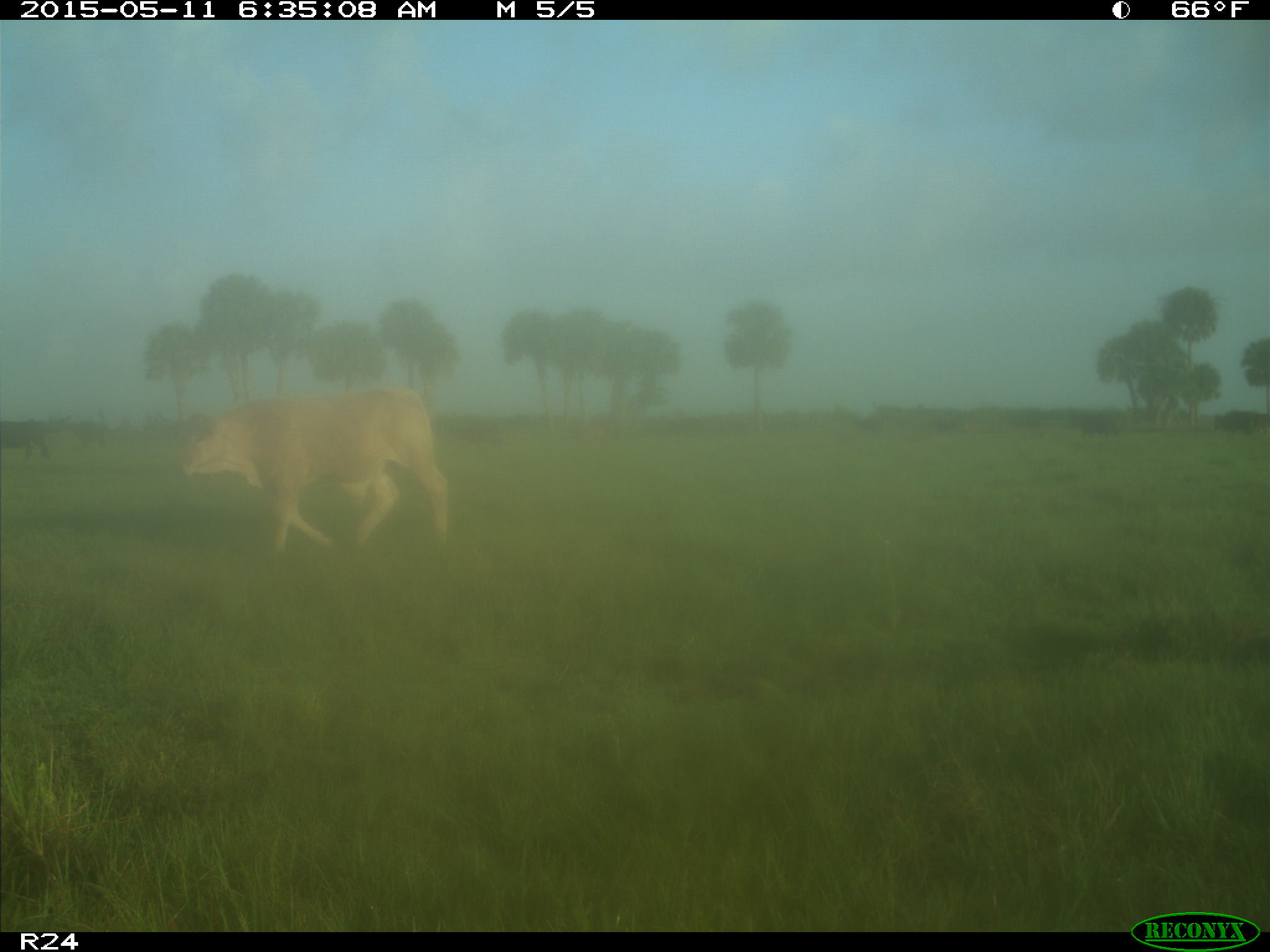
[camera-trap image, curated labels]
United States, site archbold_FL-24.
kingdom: Animalia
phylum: Chordata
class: Mammalia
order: Artiodactyla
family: Bovidae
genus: Bos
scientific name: Bos taurus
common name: domestic cow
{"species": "Bos taurus (domestic cow)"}